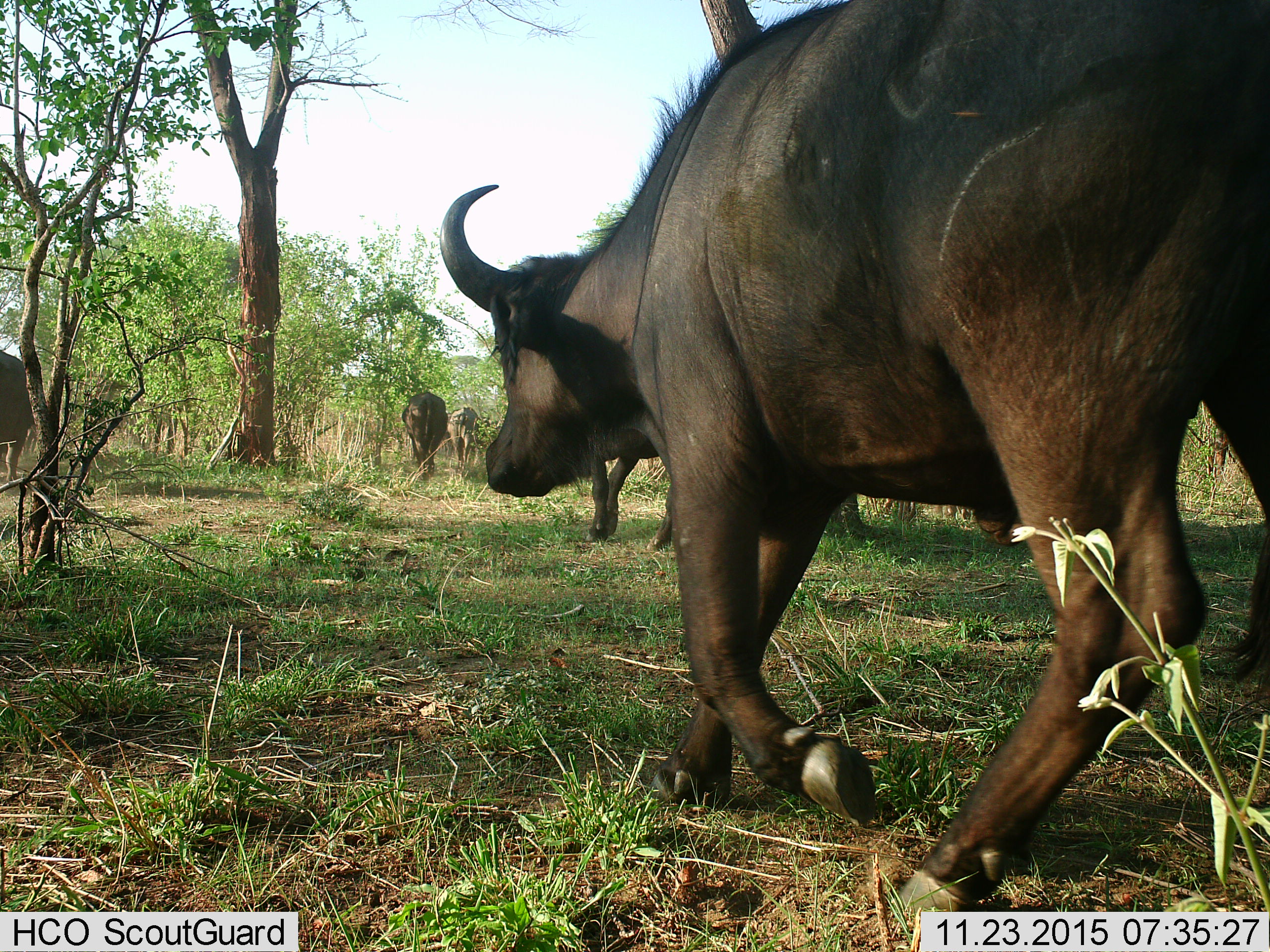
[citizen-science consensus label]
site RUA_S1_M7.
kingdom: Animalia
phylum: Chordata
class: Mammalia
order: Artiodactyla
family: Bovidae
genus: Syncerus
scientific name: Syncerus caffer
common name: african buffalo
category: buffalo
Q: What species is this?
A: Buffalo (african buffalo) (Syncerus caffer).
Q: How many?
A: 5.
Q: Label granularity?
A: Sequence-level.